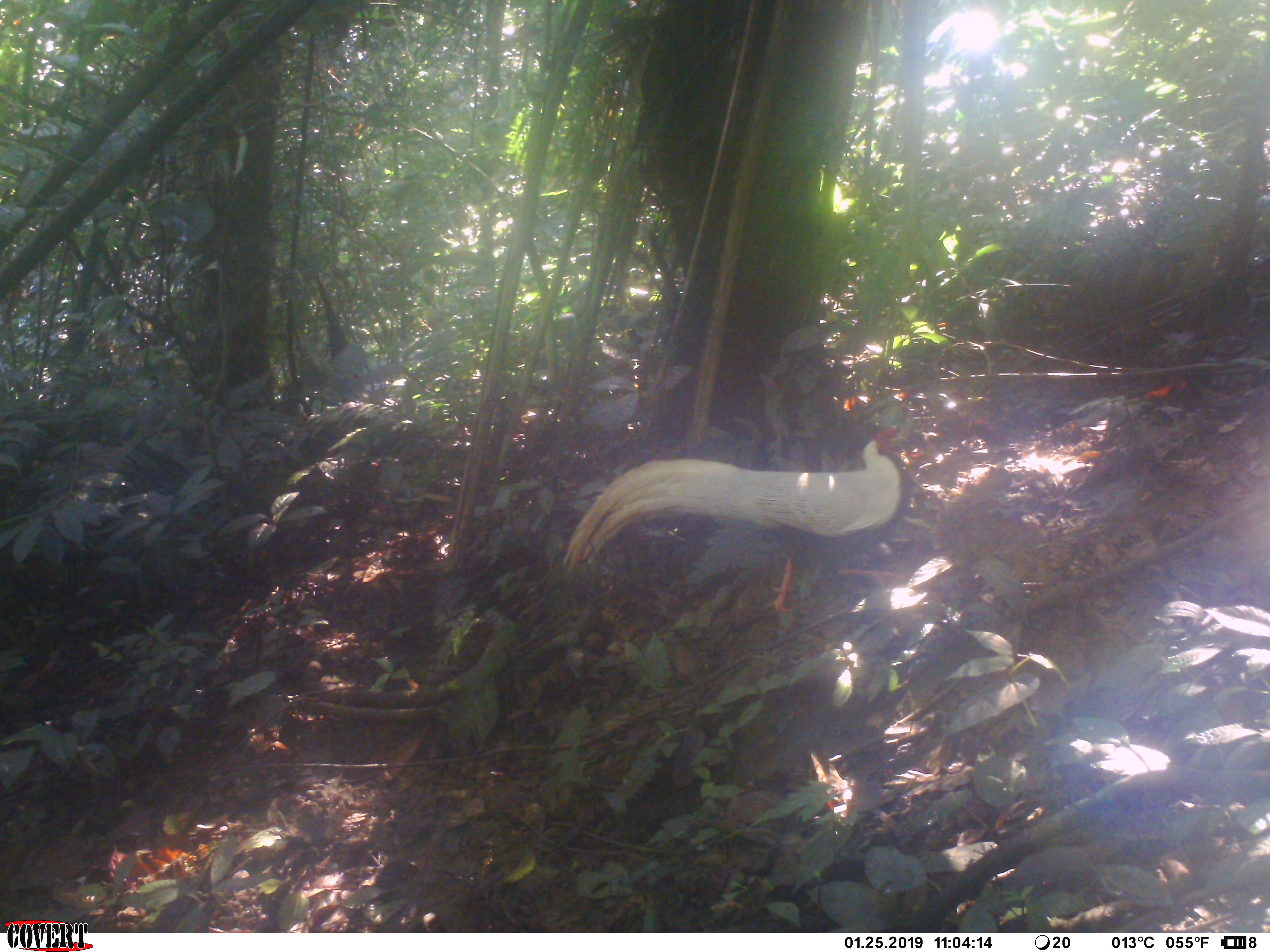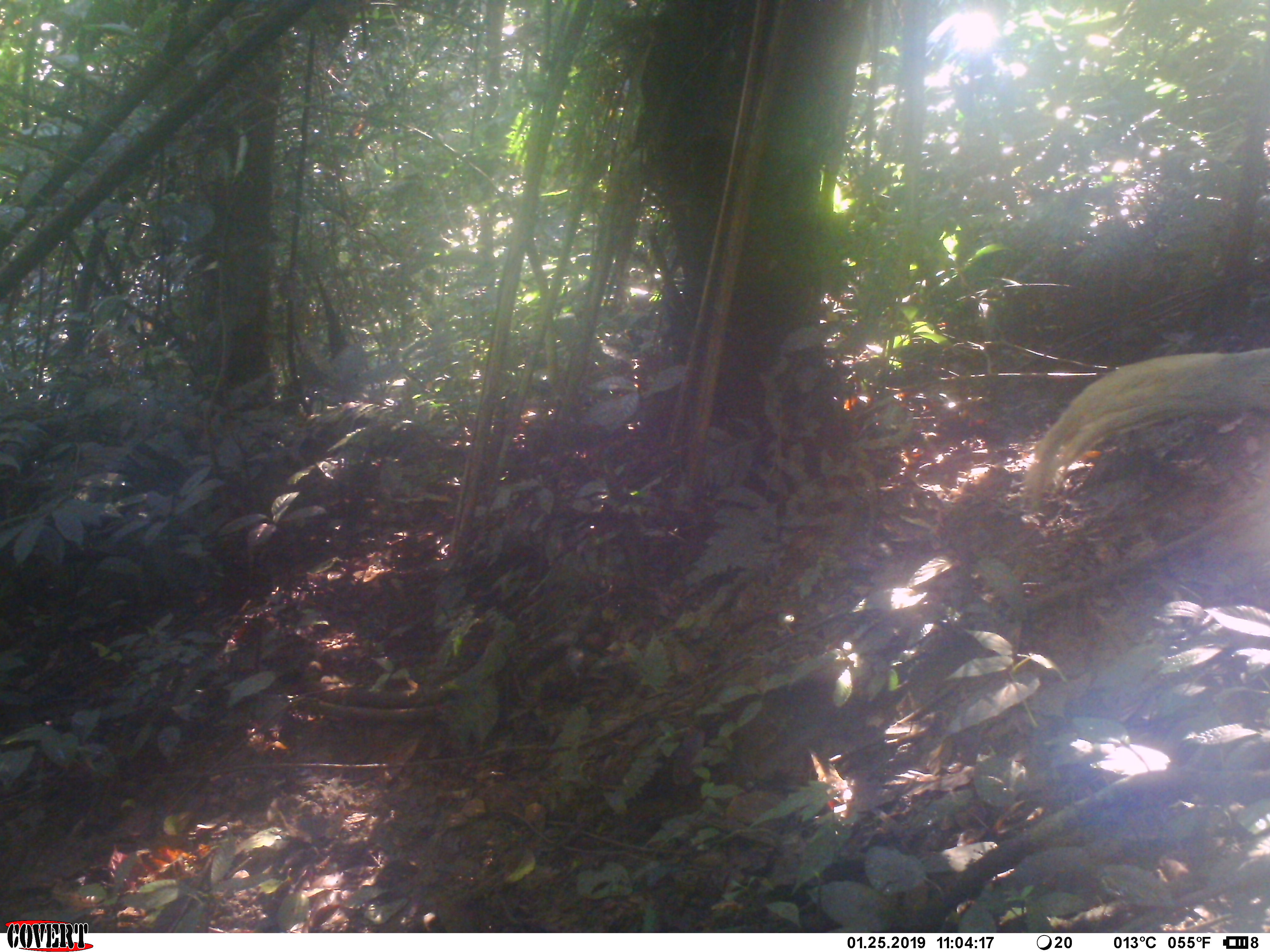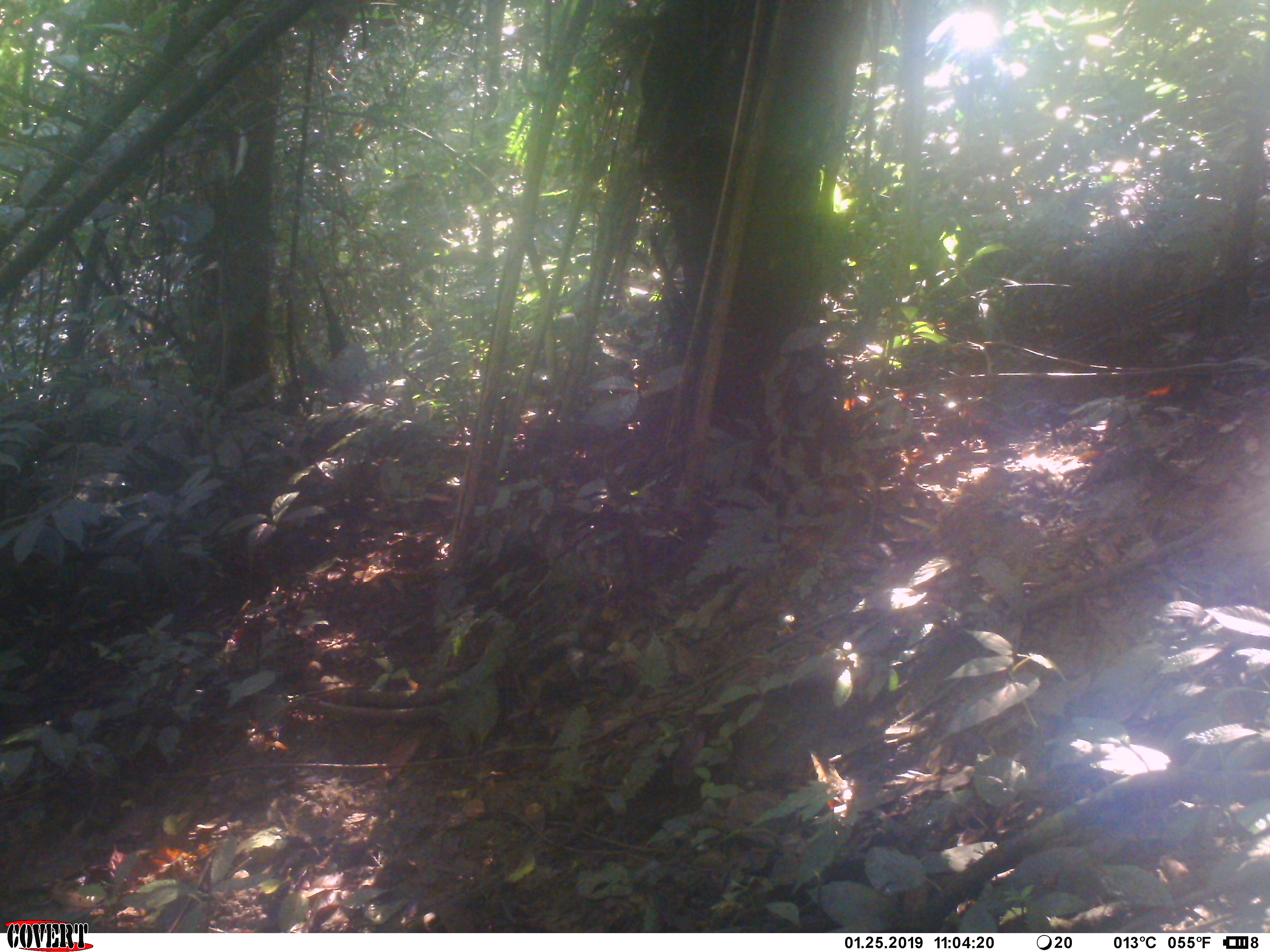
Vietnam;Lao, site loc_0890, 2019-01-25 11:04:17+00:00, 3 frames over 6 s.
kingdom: Animalia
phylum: Chordata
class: Aves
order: Galliformes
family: Phasianidae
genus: Lophura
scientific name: Lophura nycthemera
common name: silver pheasant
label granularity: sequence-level